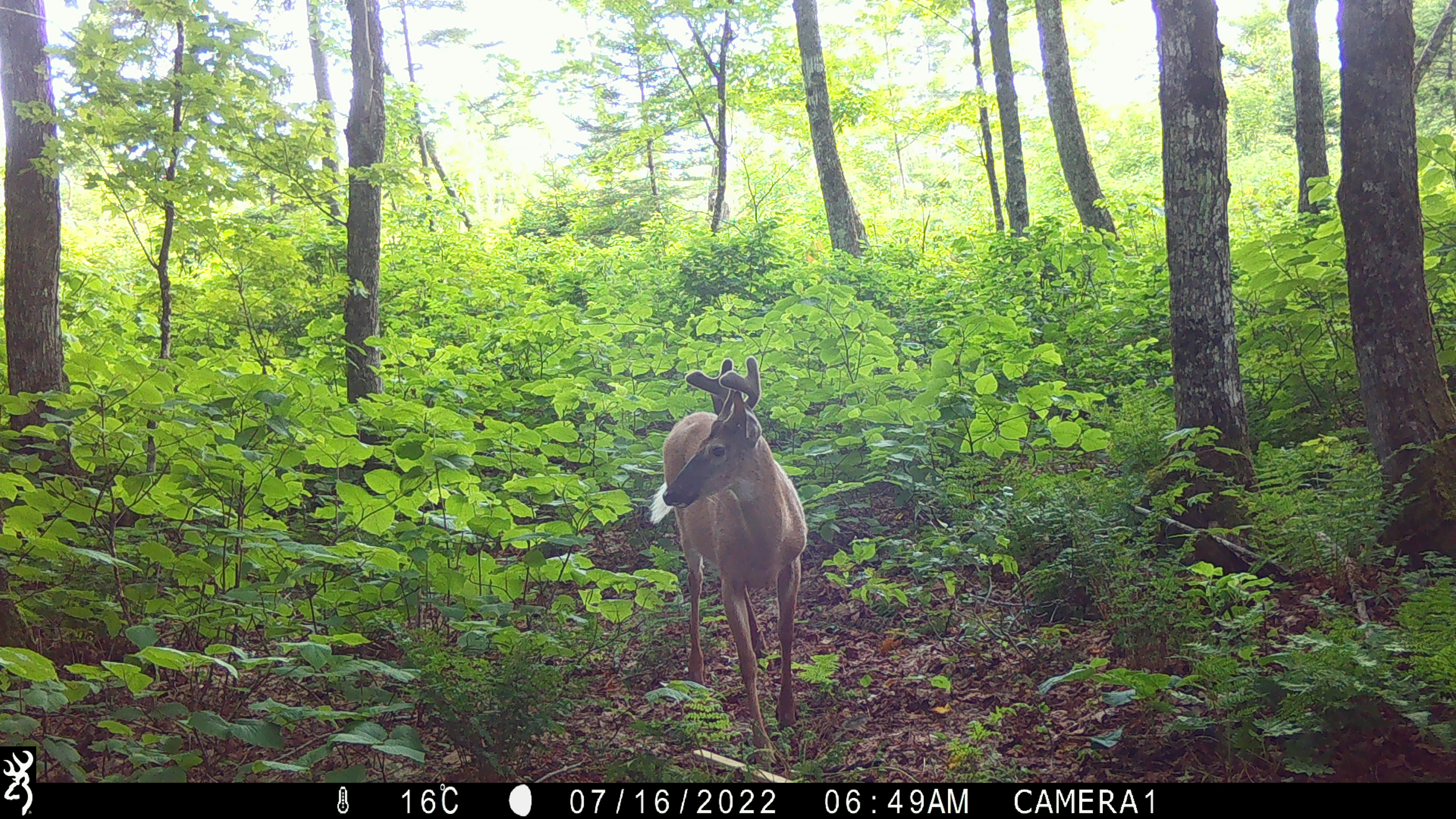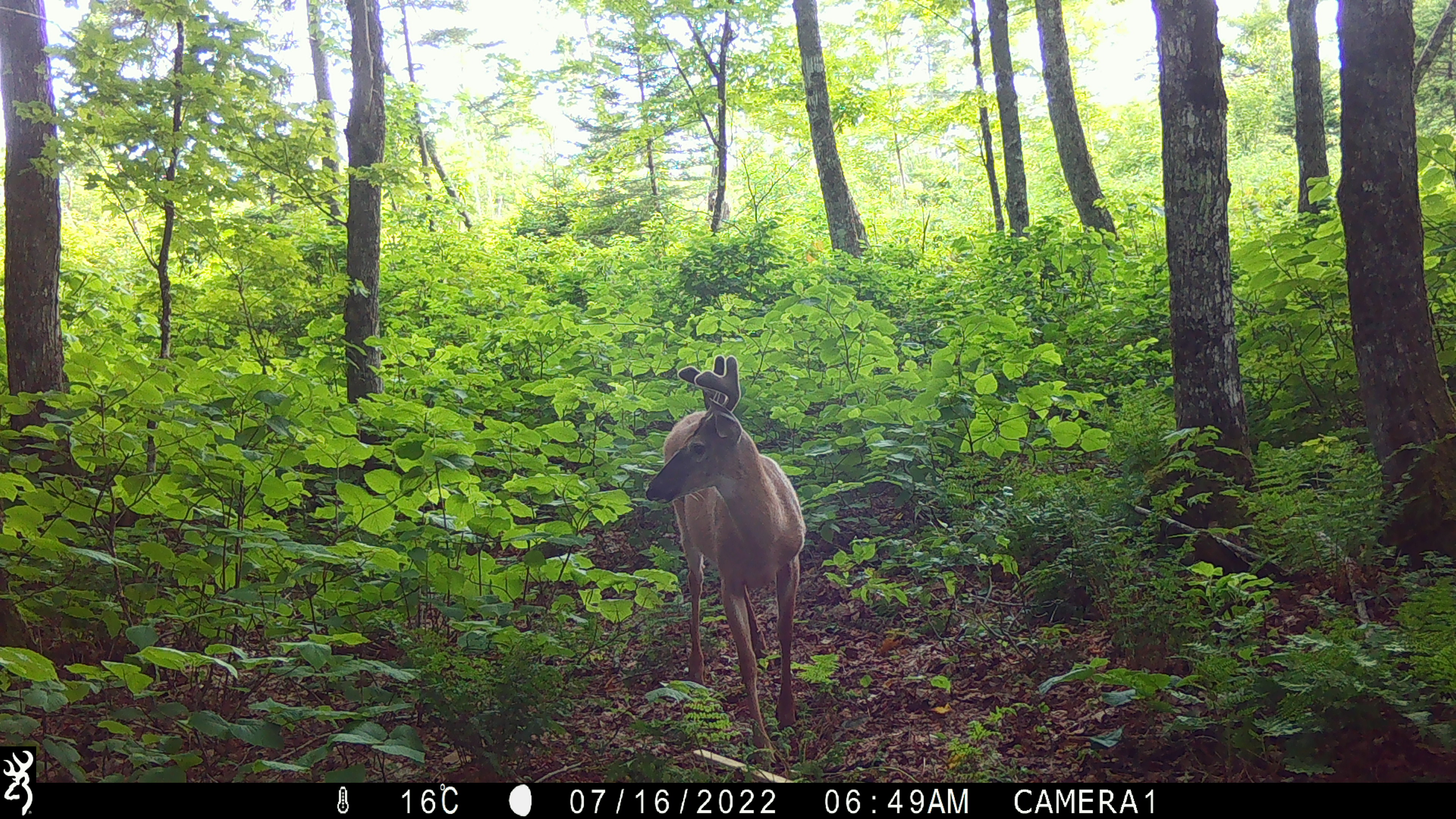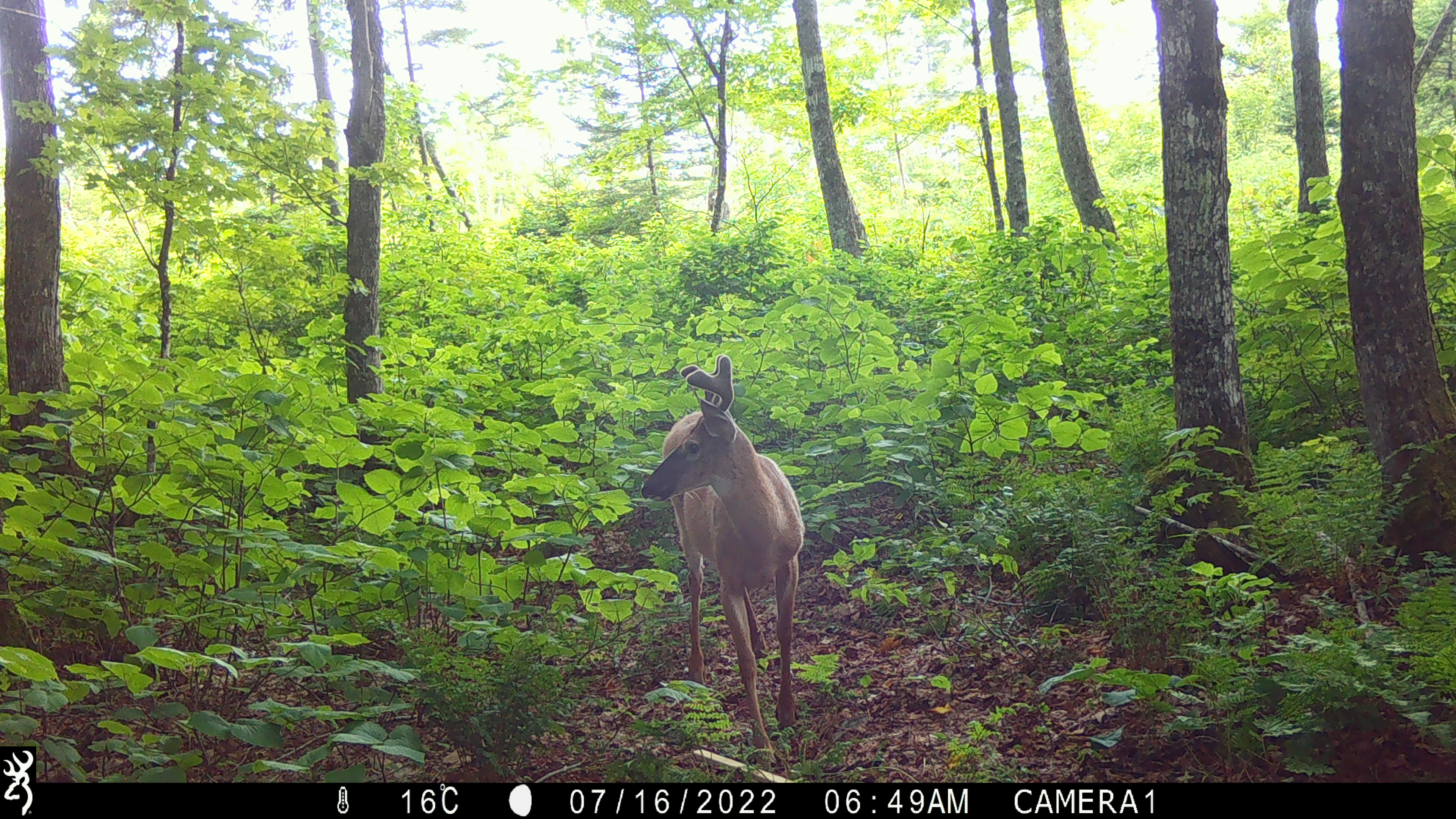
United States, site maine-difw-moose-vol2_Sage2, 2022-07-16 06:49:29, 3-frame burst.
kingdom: Animalia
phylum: Chordata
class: Mammalia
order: Artiodactyla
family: Cervidae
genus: Odocoileus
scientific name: Odocoileus virginianus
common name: white-tailed deer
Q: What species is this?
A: White-tailed deer (Odocoileus virginianus).